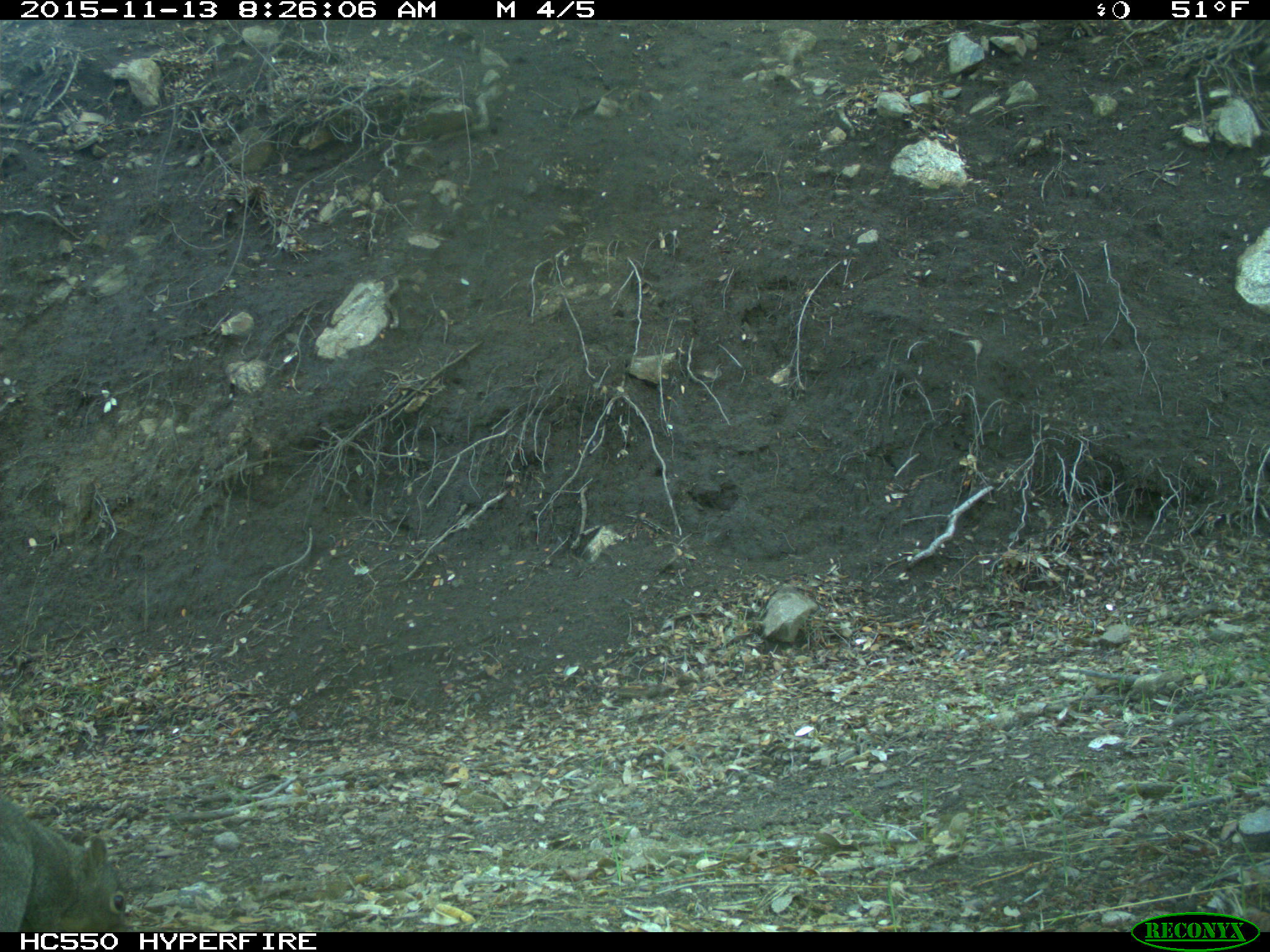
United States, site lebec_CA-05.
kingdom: Animalia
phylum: Chordata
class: Mammalia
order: Rodentia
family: Sciuridae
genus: Sciurus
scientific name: Sciurus carolinensis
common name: eastern gray squirrel